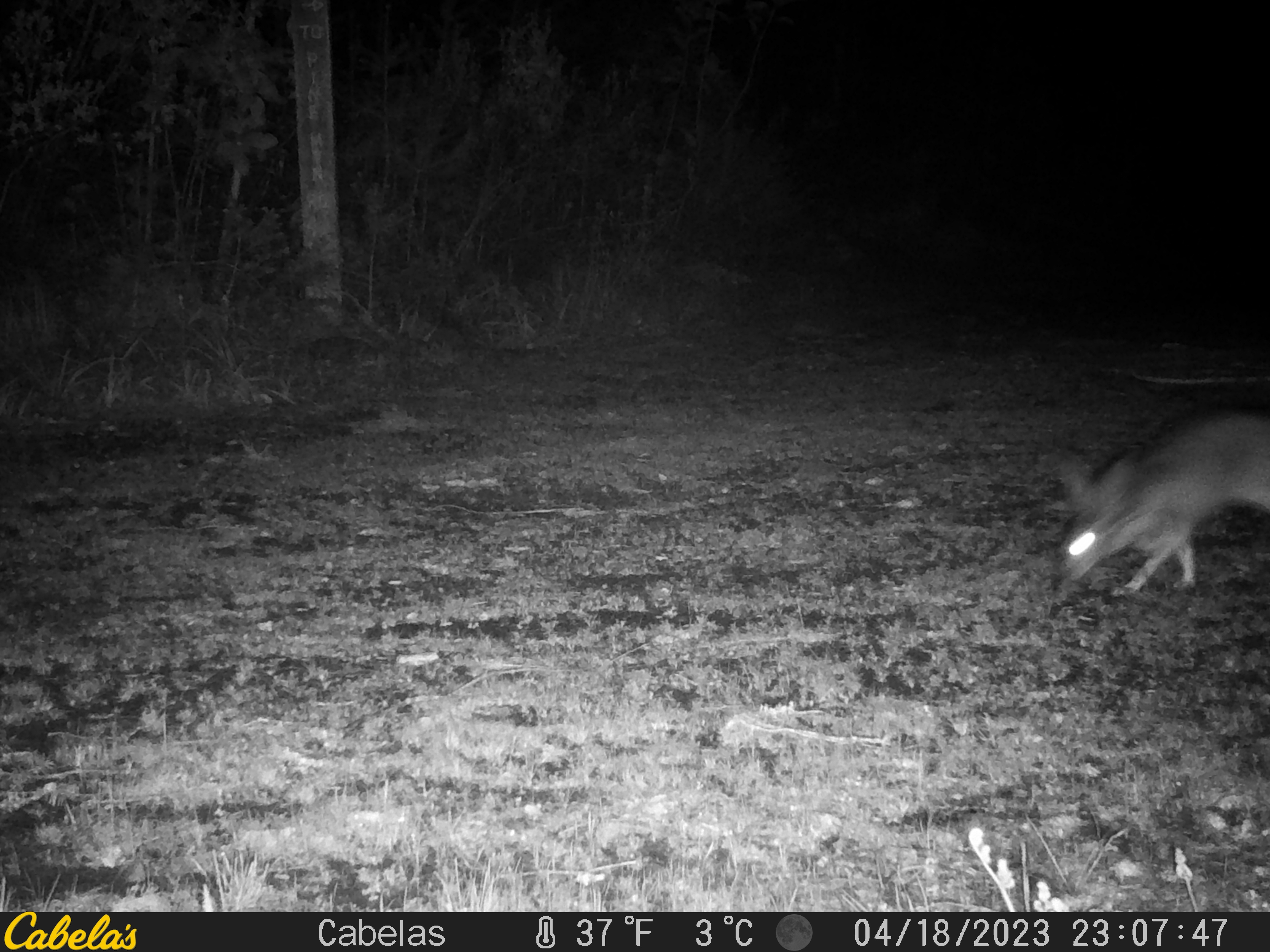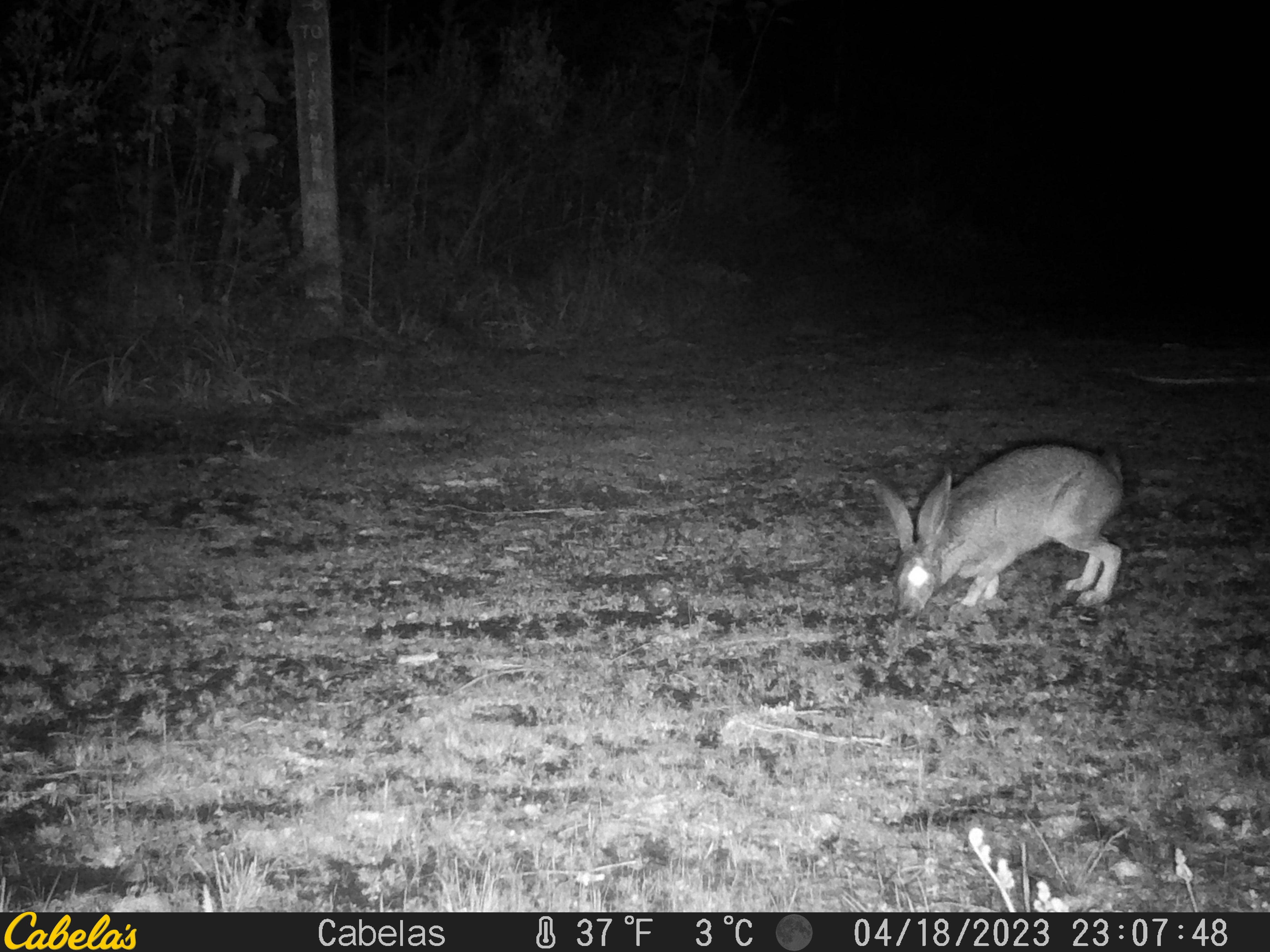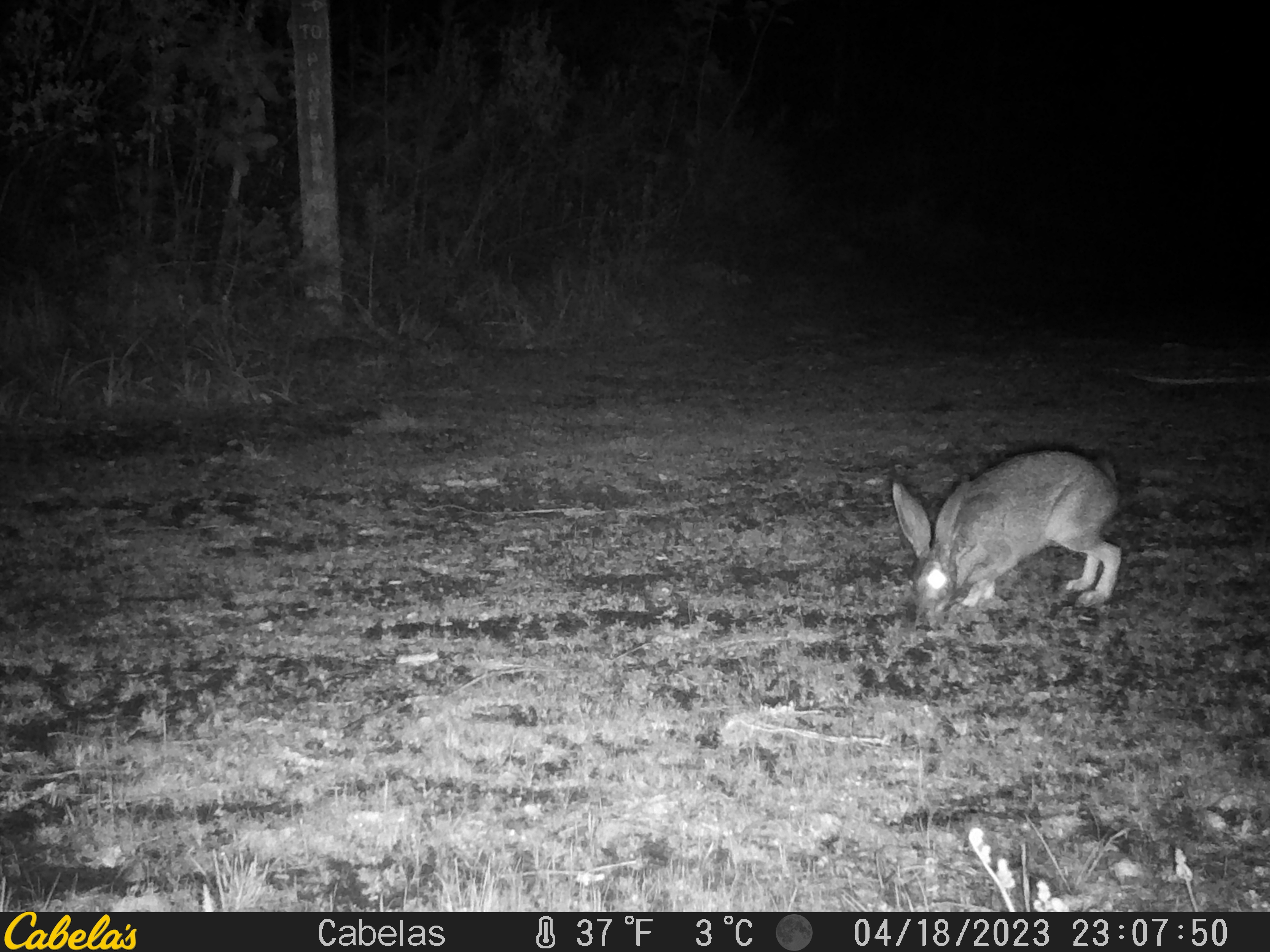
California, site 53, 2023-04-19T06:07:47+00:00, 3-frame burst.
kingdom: Animalia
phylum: Chordata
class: Mammalia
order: Lagomorpha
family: Leporidae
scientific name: Leporidae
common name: rabbit